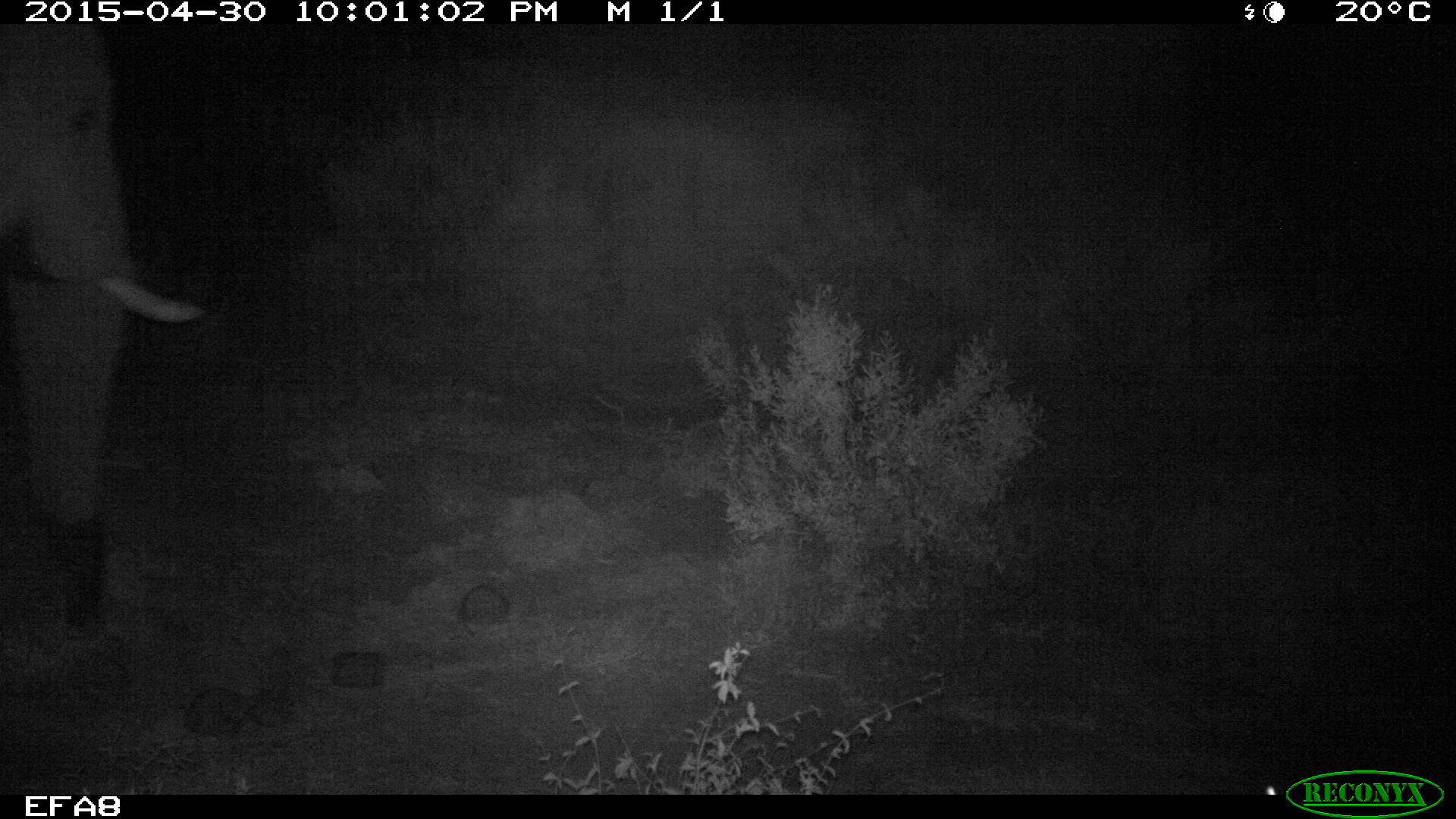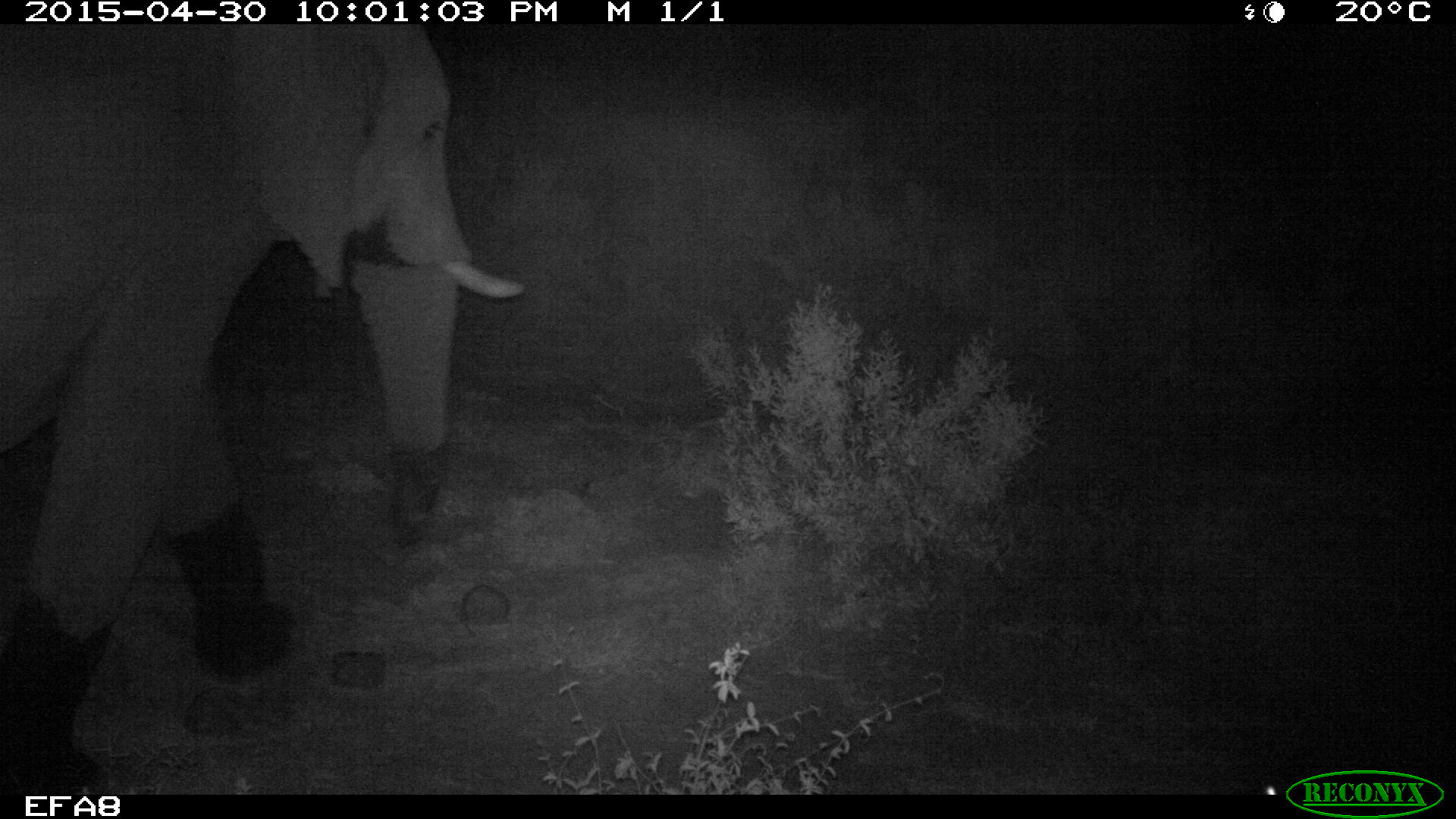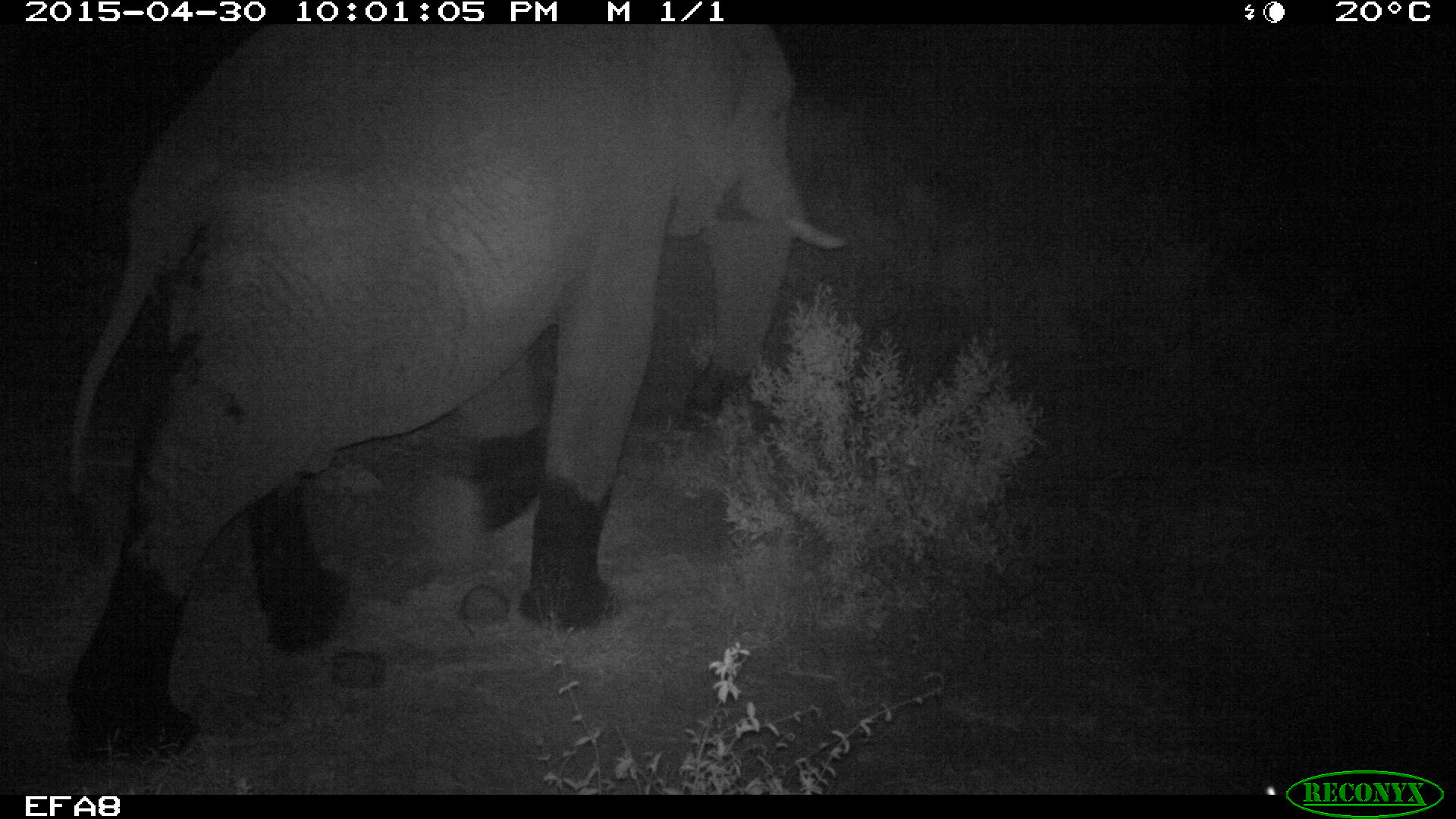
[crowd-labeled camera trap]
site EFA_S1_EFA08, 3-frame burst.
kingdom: Animalia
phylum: Chordata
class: Mammalia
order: Proboscidea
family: Elephantidae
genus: Loxodonta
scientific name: Loxodonta africana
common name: african bush elephant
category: elephant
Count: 1.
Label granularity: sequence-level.